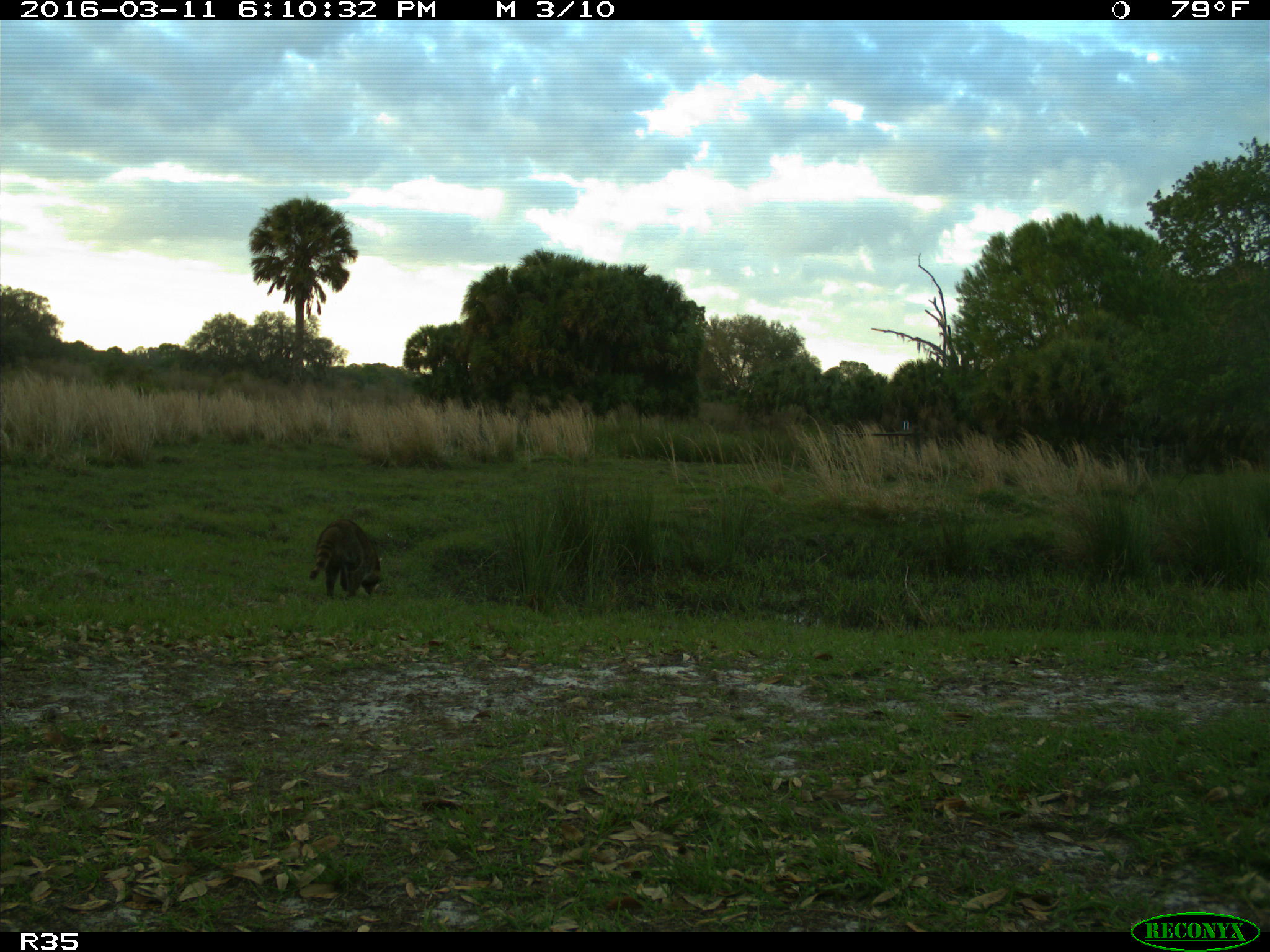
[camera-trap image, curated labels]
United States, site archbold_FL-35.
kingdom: Animalia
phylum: Chordata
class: Mammalia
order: Carnivora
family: Procyonidae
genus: Procyon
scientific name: Procyon lotor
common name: common raccoon